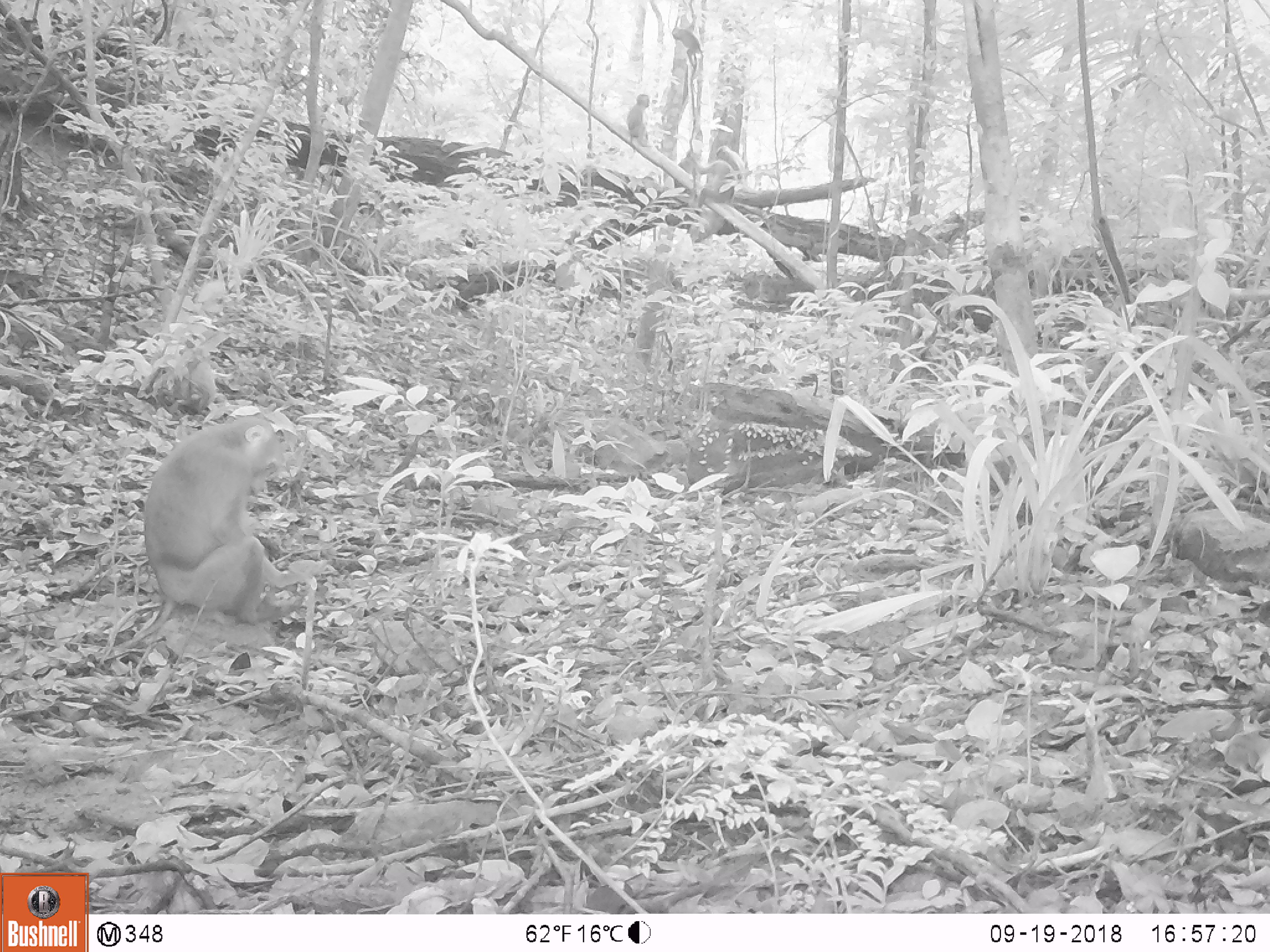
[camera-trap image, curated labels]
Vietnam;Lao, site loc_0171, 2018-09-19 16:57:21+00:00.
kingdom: Animalia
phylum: Chordata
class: Mammalia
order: Primates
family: Cercopithecidae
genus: Macaca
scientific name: Macaca nemestrina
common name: pig-tailed macaque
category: pig tailed macaque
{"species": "pig tailed macaque (pig-tailed macaque) (Macaca nemestrina)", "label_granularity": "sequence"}